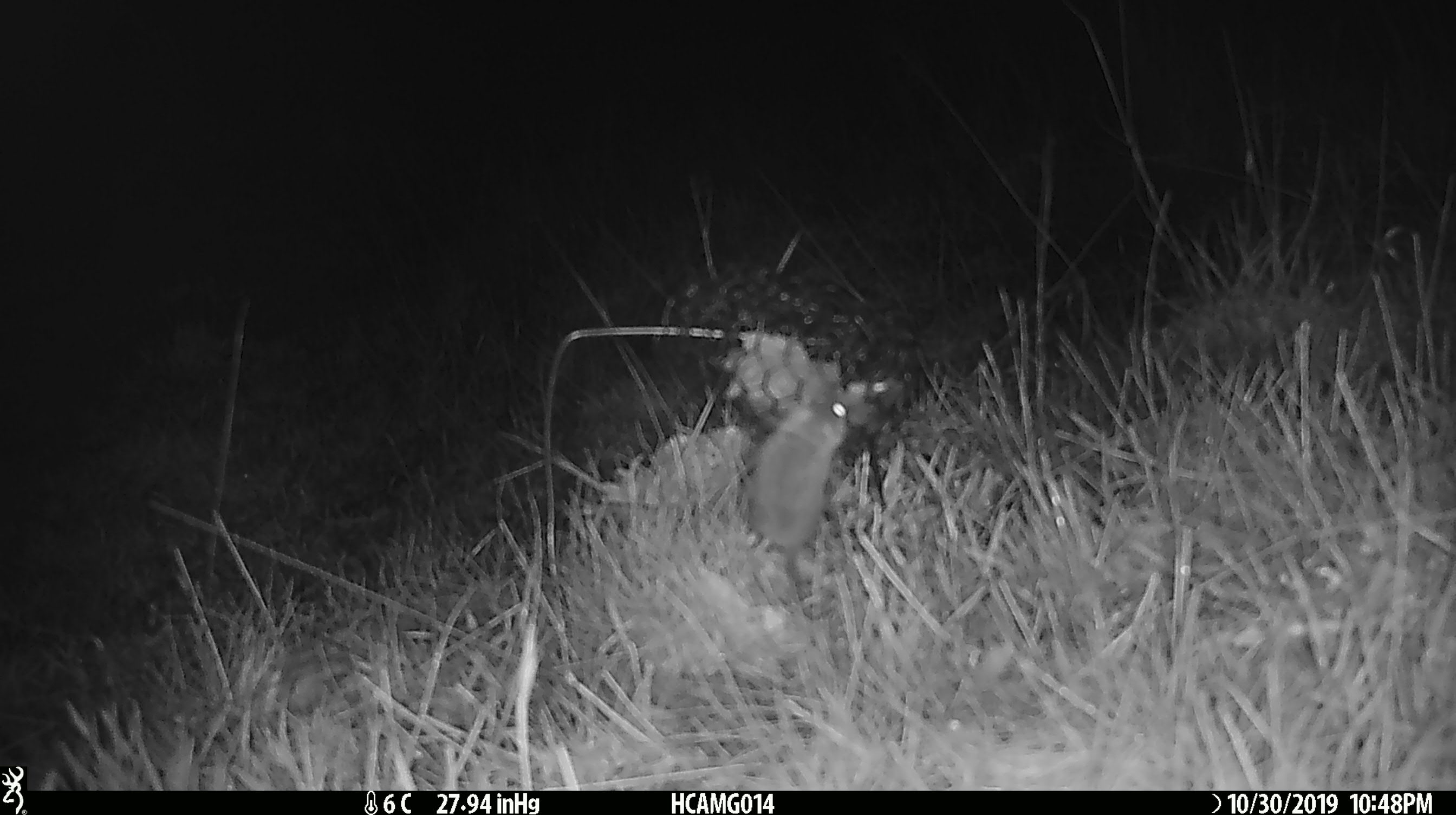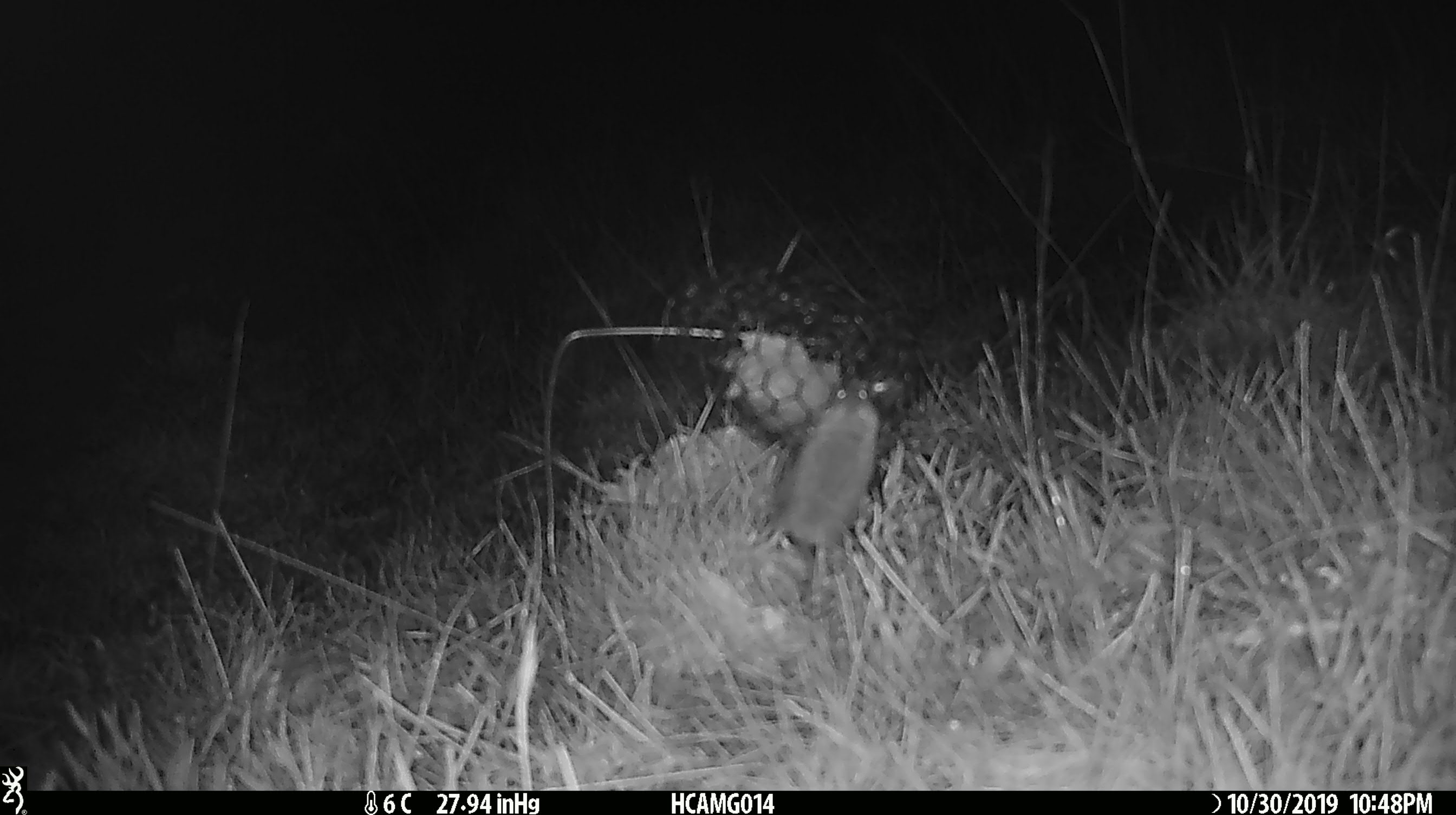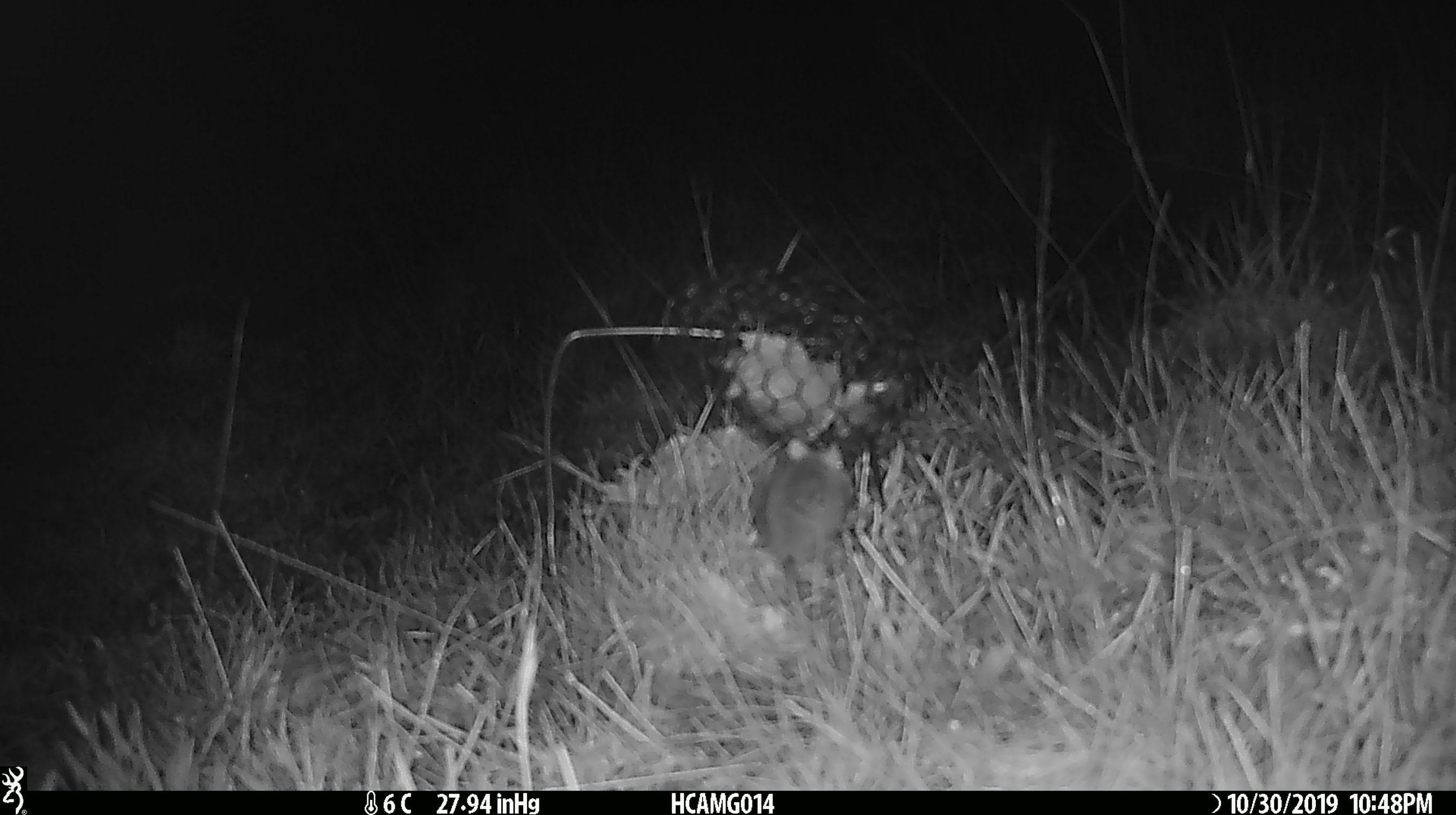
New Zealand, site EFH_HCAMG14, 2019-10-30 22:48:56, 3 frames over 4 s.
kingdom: Animalia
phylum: Chordata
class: Mammalia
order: Rodentia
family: Muridae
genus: Mus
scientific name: Mus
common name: mouse